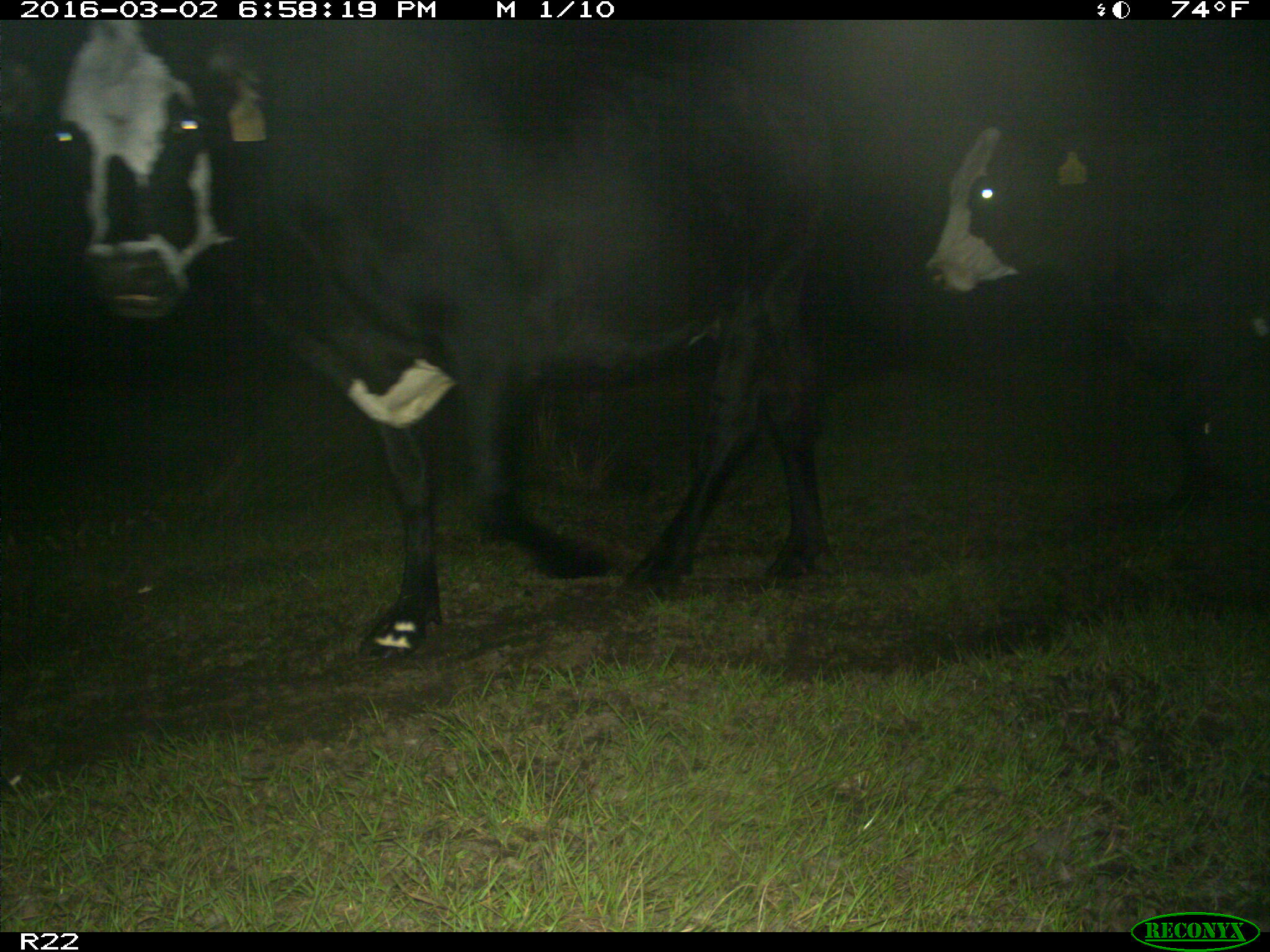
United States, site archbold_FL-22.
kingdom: Animalia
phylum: Chordata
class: Mammalia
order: Artiodactyla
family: Bovidae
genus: Bos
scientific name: Bos taurus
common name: domestic cow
Bos taurus (domestic cow).